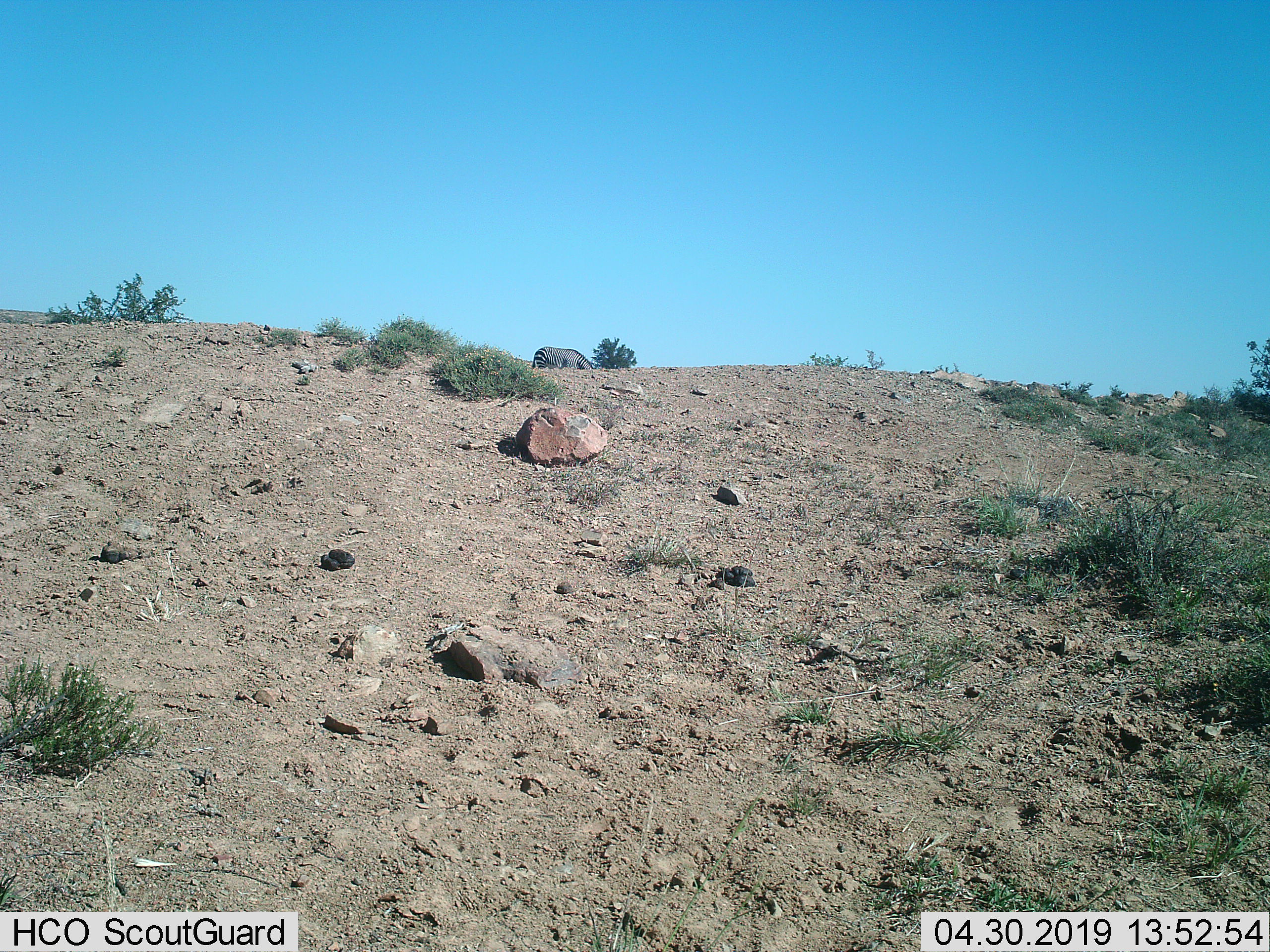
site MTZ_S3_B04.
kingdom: Animalia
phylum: Chordata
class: Mammalia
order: Perissodactyla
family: Equidae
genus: Equus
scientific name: Equus zebra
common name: mountain zebra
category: zebramountain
Zebramountain (mountain zebra) (Equus zebra), count 1. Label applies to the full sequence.